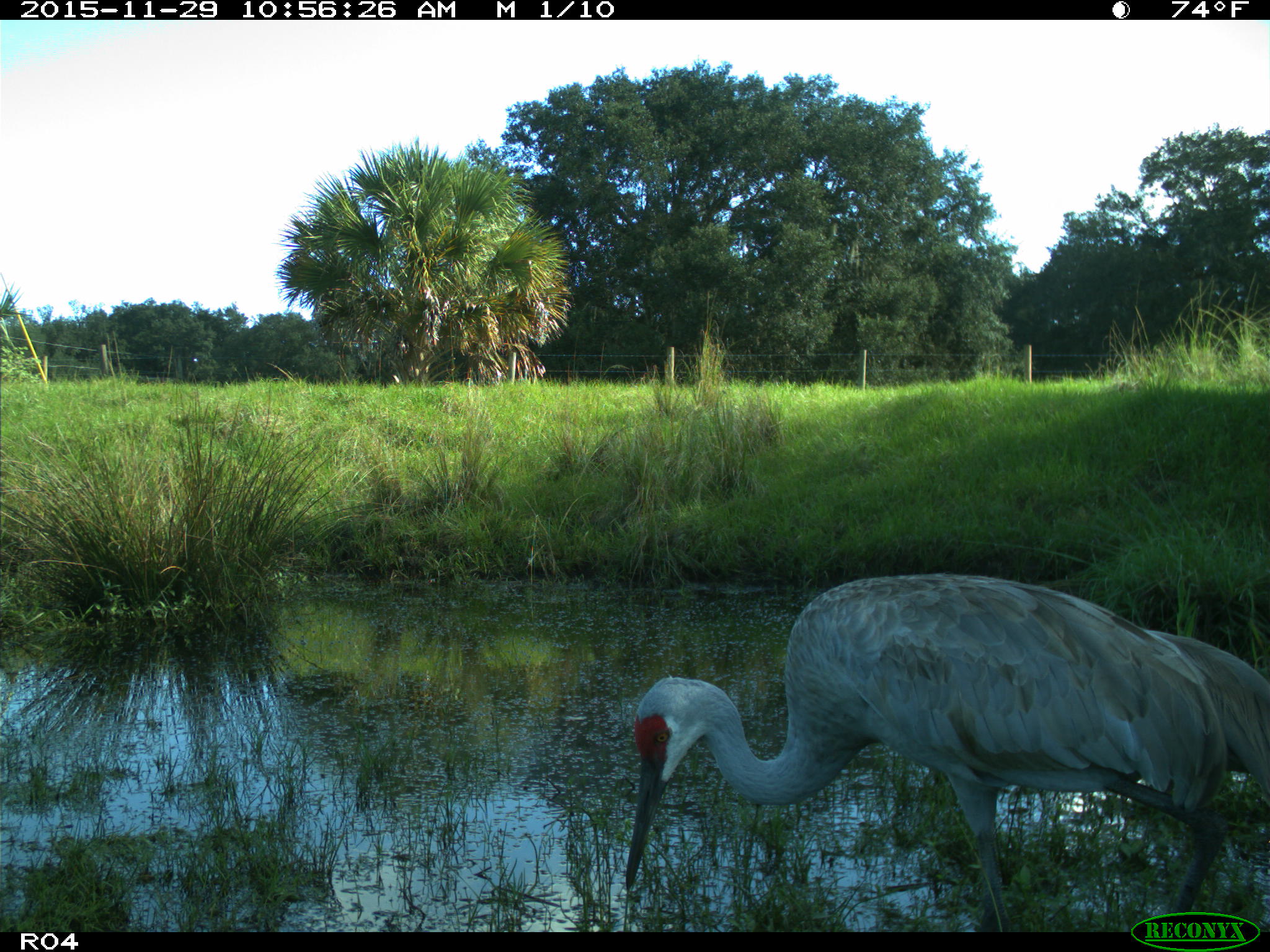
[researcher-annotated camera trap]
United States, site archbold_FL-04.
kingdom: Animalia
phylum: Chordata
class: Aves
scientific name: Aves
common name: birds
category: unidentified bird